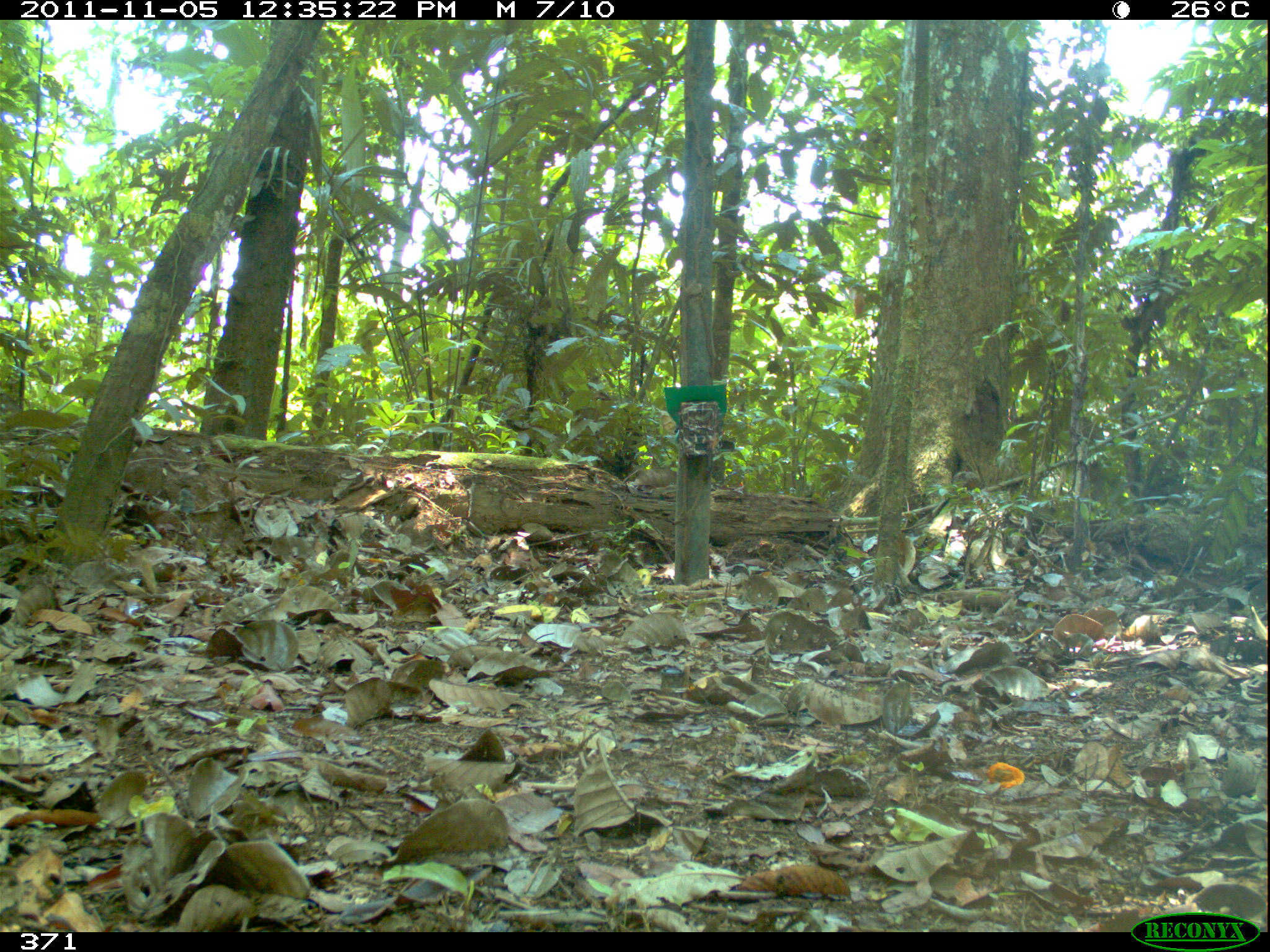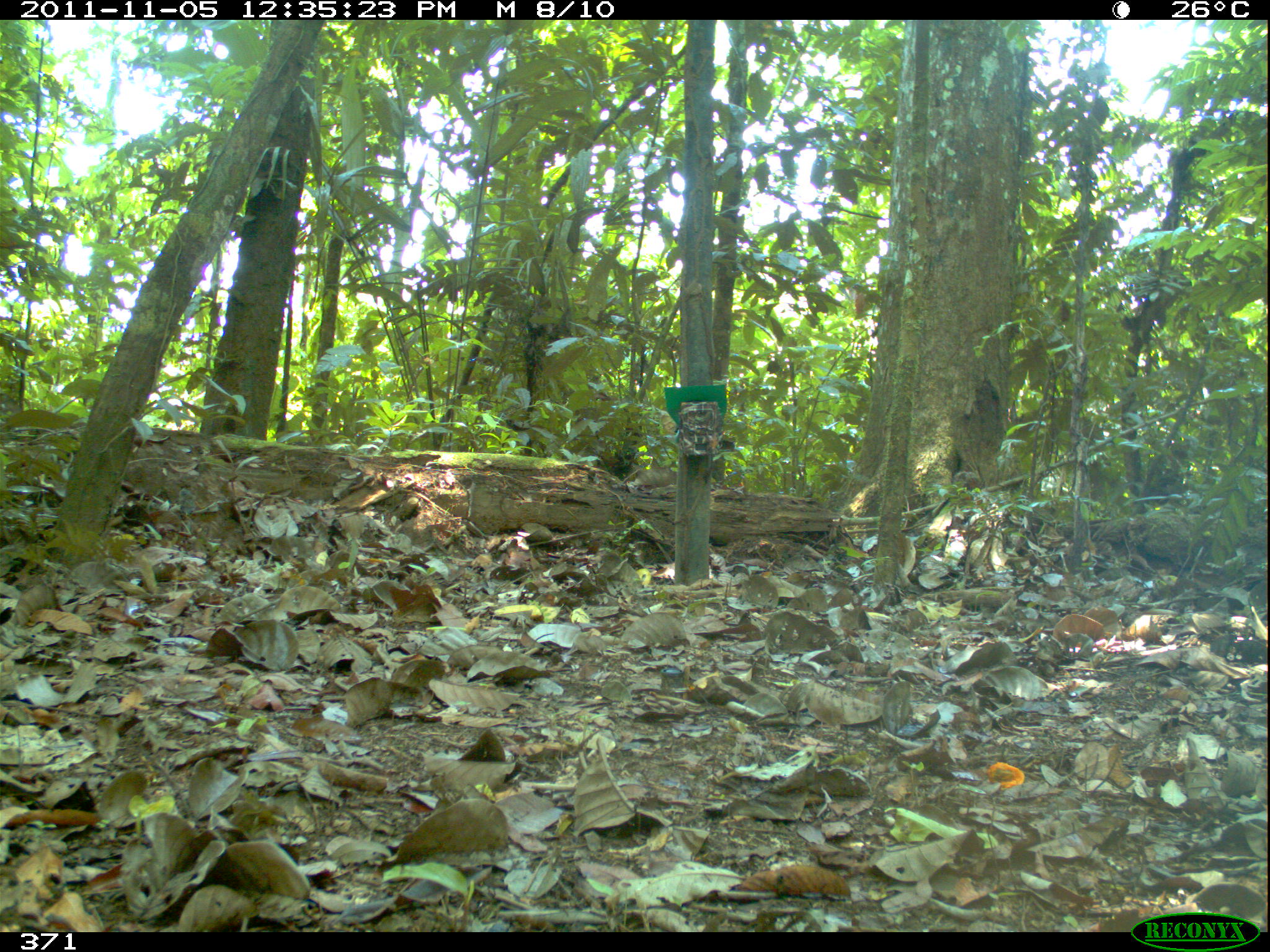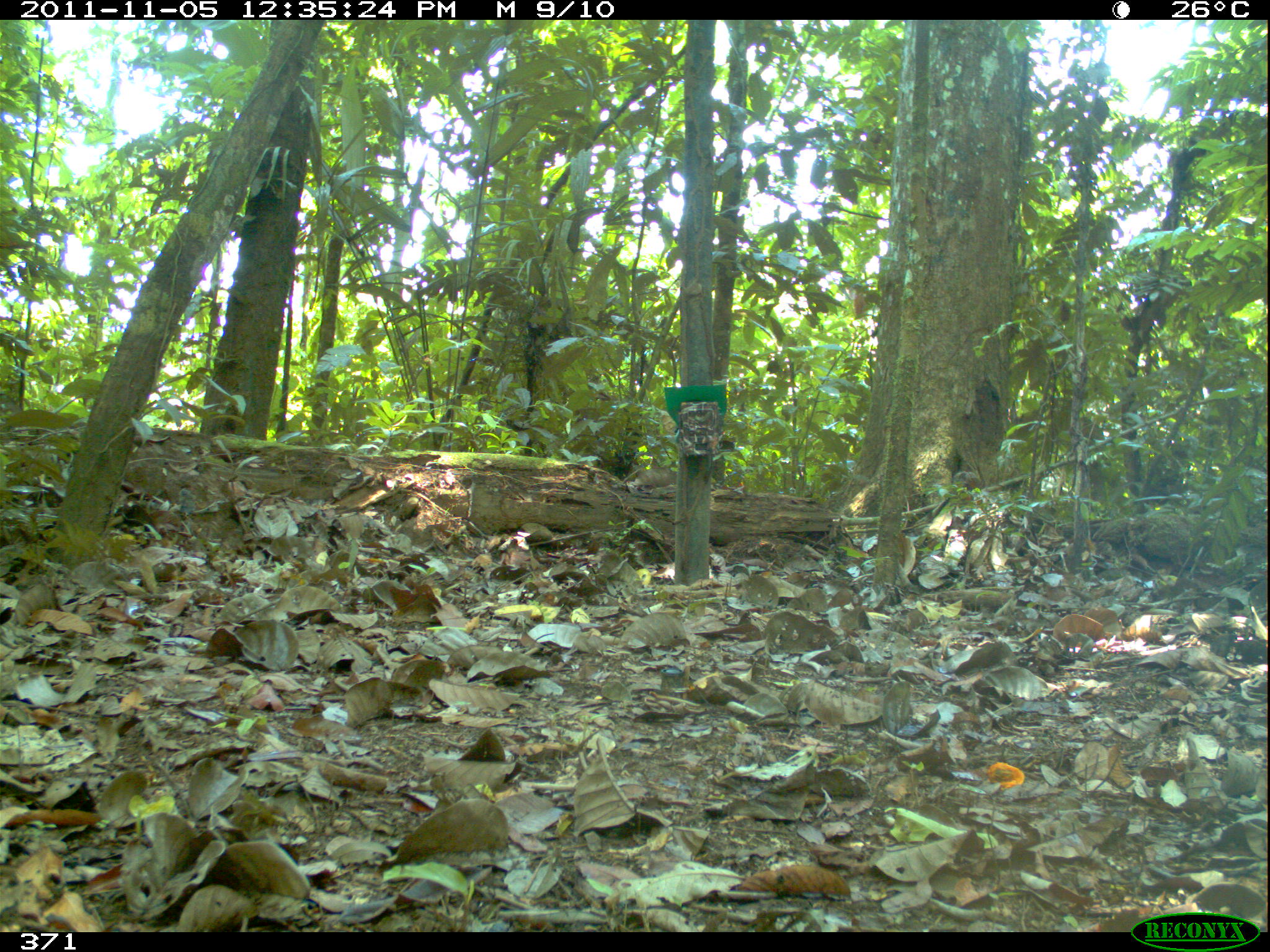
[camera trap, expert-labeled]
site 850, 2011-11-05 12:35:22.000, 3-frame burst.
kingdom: Animalia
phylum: Chordata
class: Mammalia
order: Artiodactyla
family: Tayassuidae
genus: Tayassu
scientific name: Tayassu pecari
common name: white-lipped peccary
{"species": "Tayassu pecari (white-lipped peccary)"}